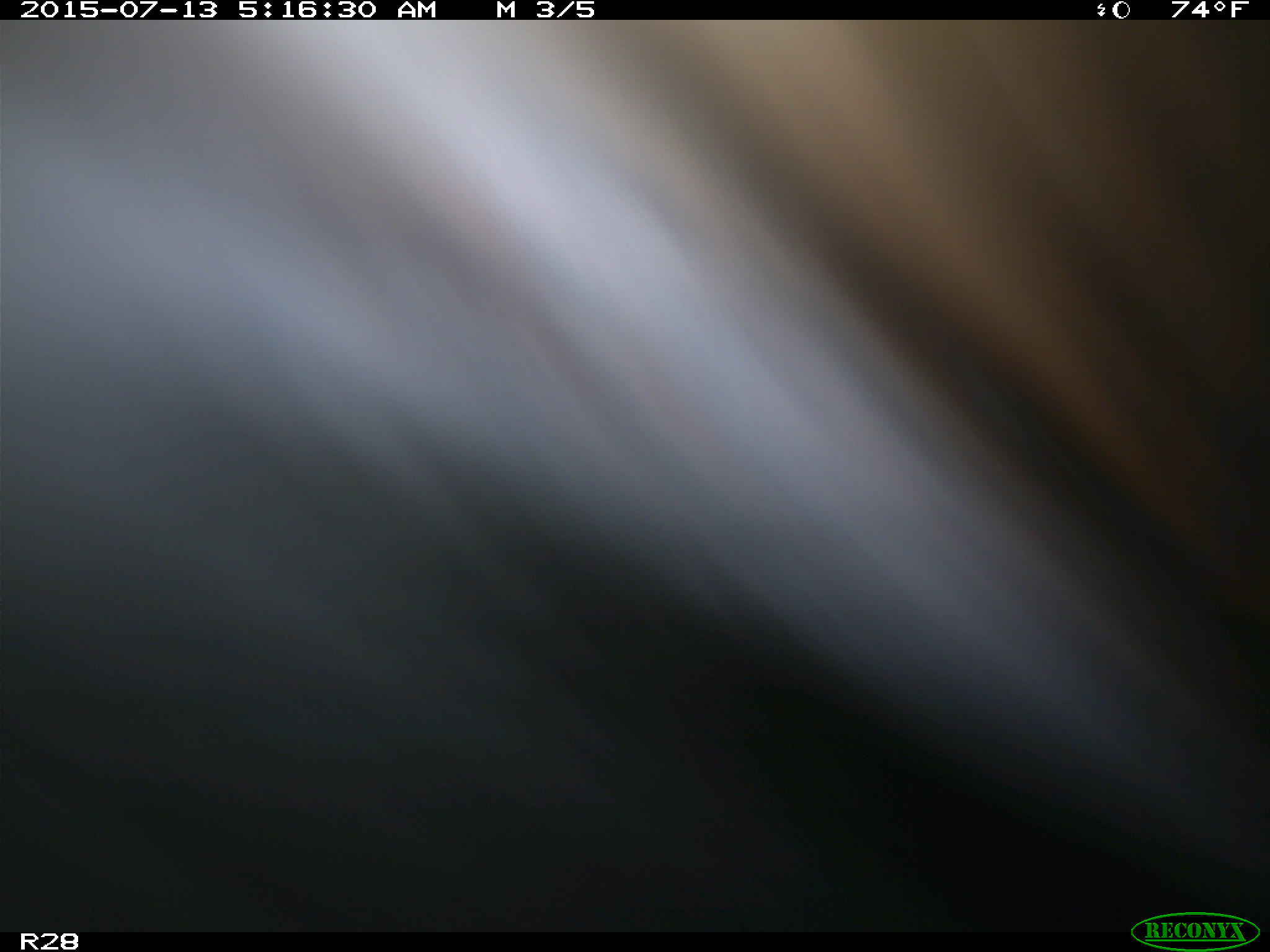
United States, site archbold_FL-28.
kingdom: Animalia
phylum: Chordata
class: Mammalia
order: Artiodactyla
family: Bovidae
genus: Bos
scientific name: Bos taurus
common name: domestic cow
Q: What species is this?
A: Bos taurus (domestic cow).